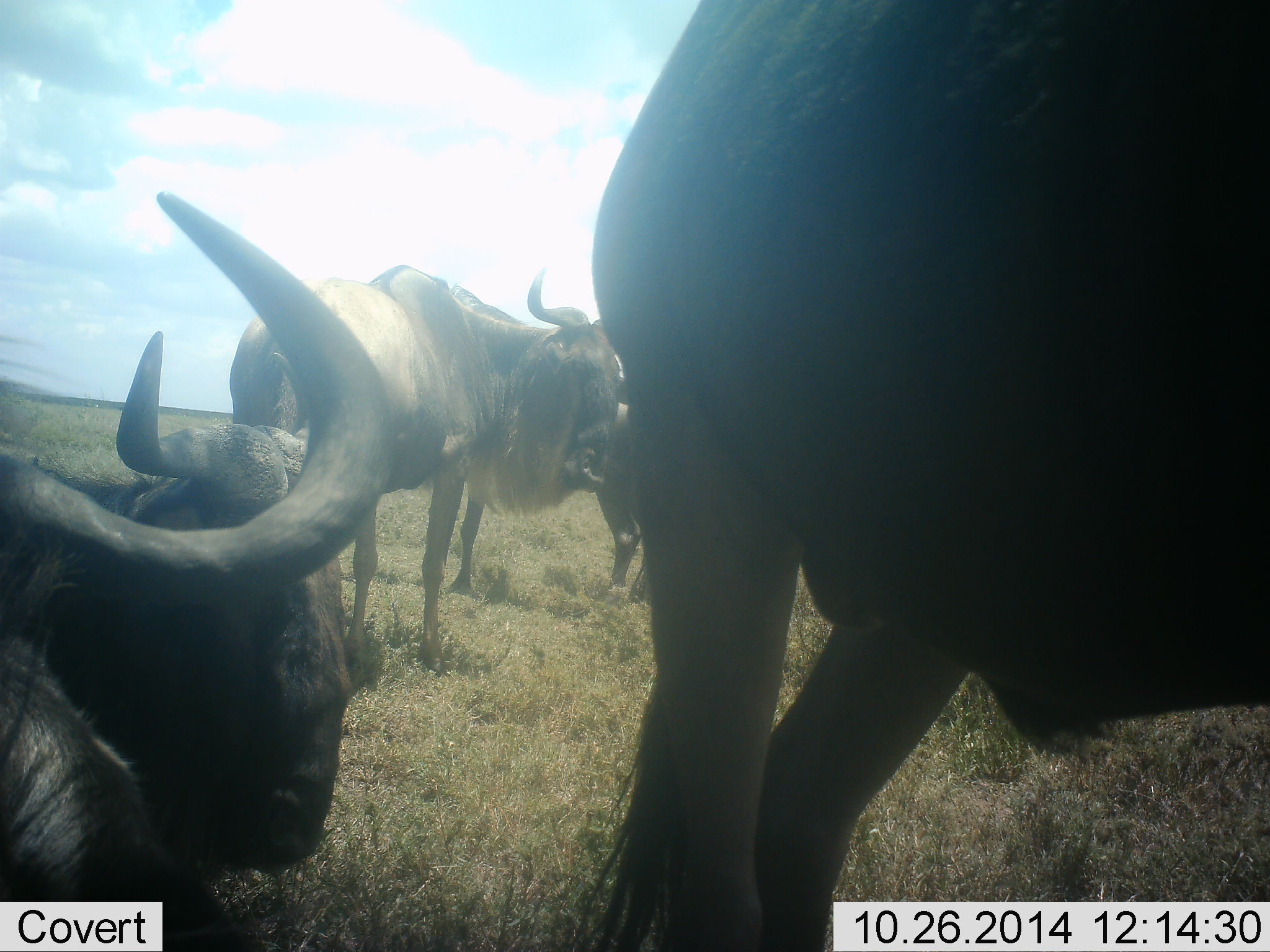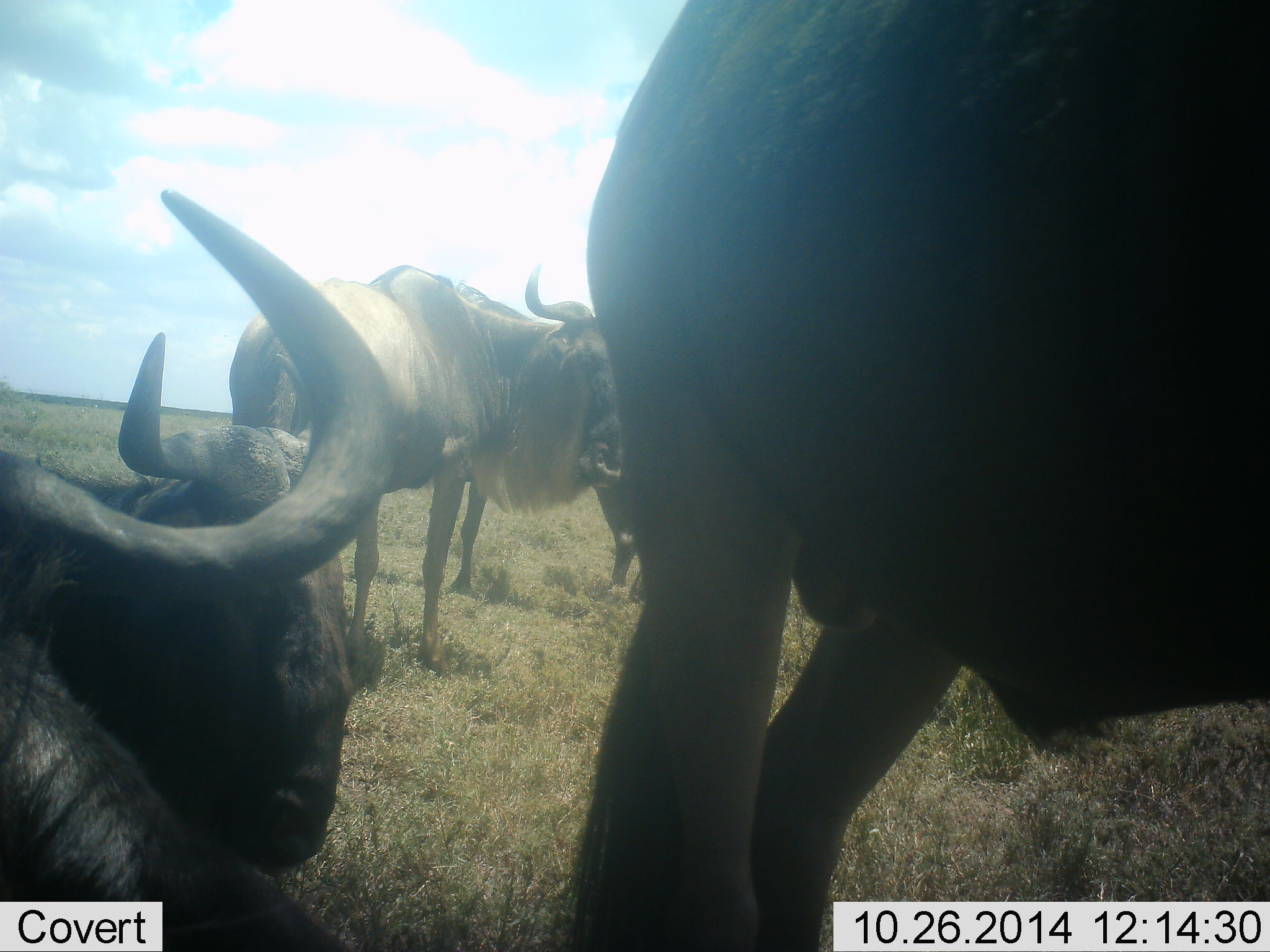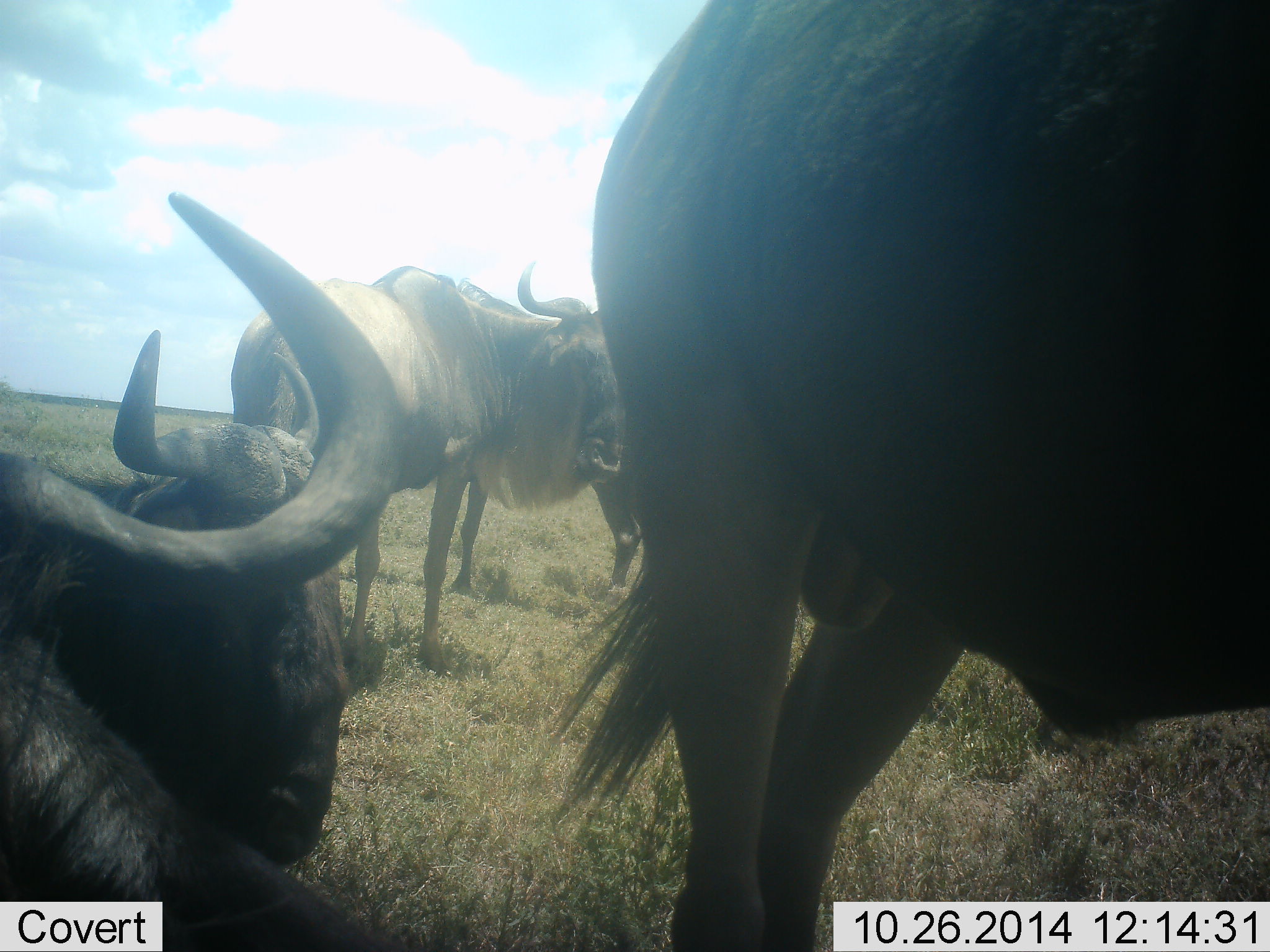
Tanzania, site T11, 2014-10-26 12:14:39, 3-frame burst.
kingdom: Animalia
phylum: Chordata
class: Mammalia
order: Artiodactyla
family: Bovidae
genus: Connochaetes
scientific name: Connochaetes taurinus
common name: blue wildebeest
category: wildebeest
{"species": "wildebeest (blue wildebeest) (Connochaetes taurinus)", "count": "5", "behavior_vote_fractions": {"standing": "100%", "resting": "60%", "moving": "0%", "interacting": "10%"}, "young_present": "0%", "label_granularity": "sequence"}